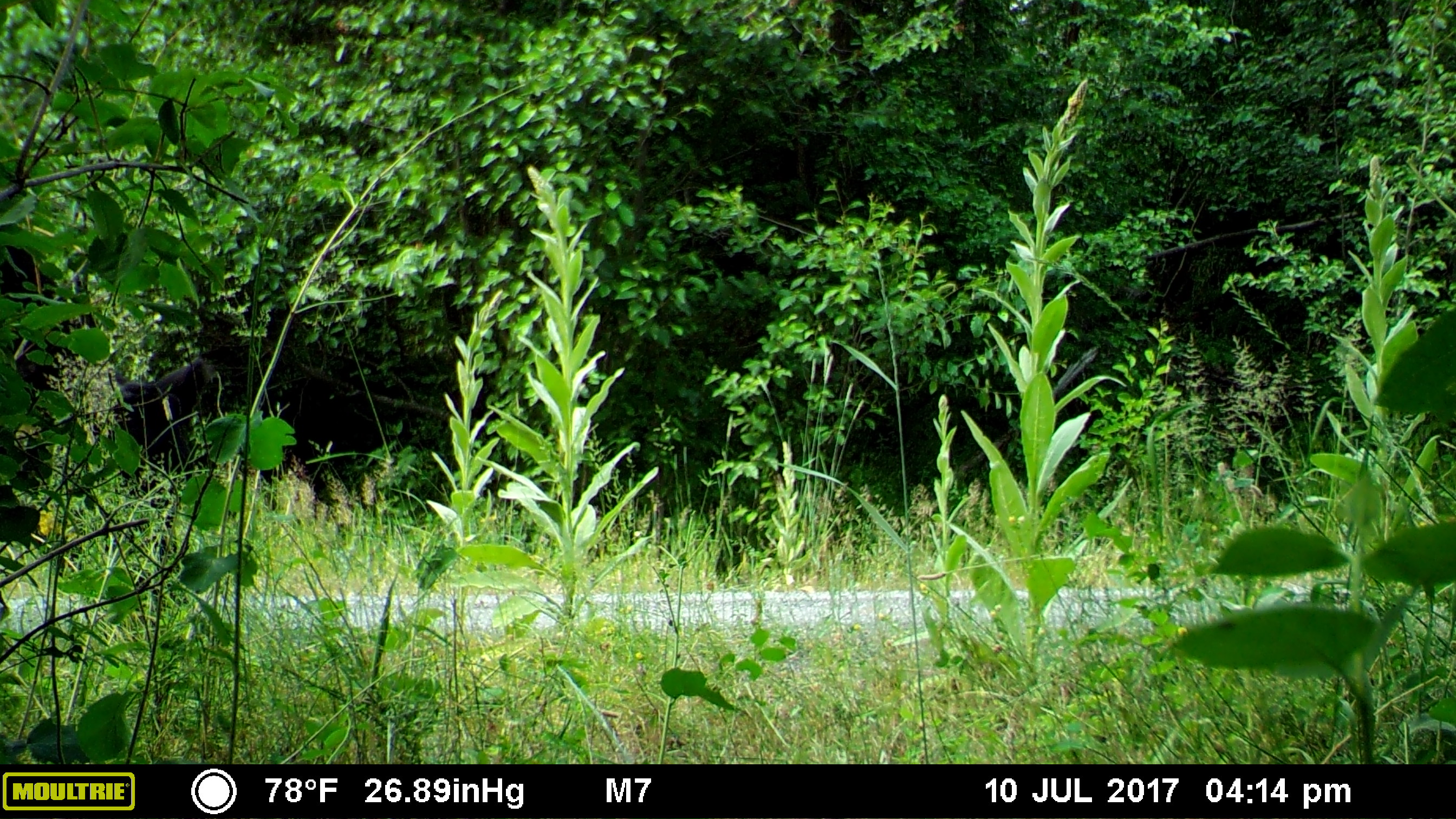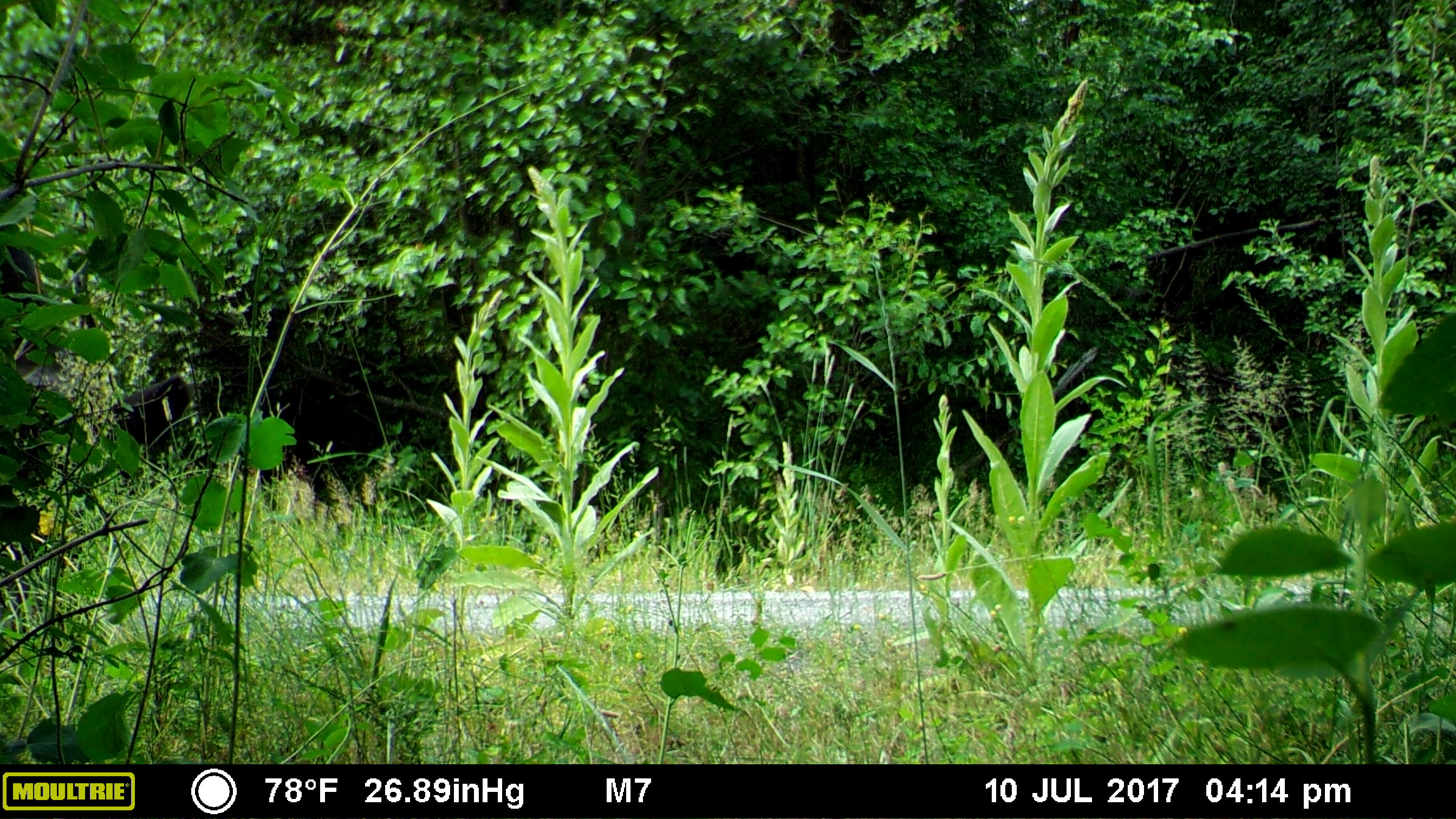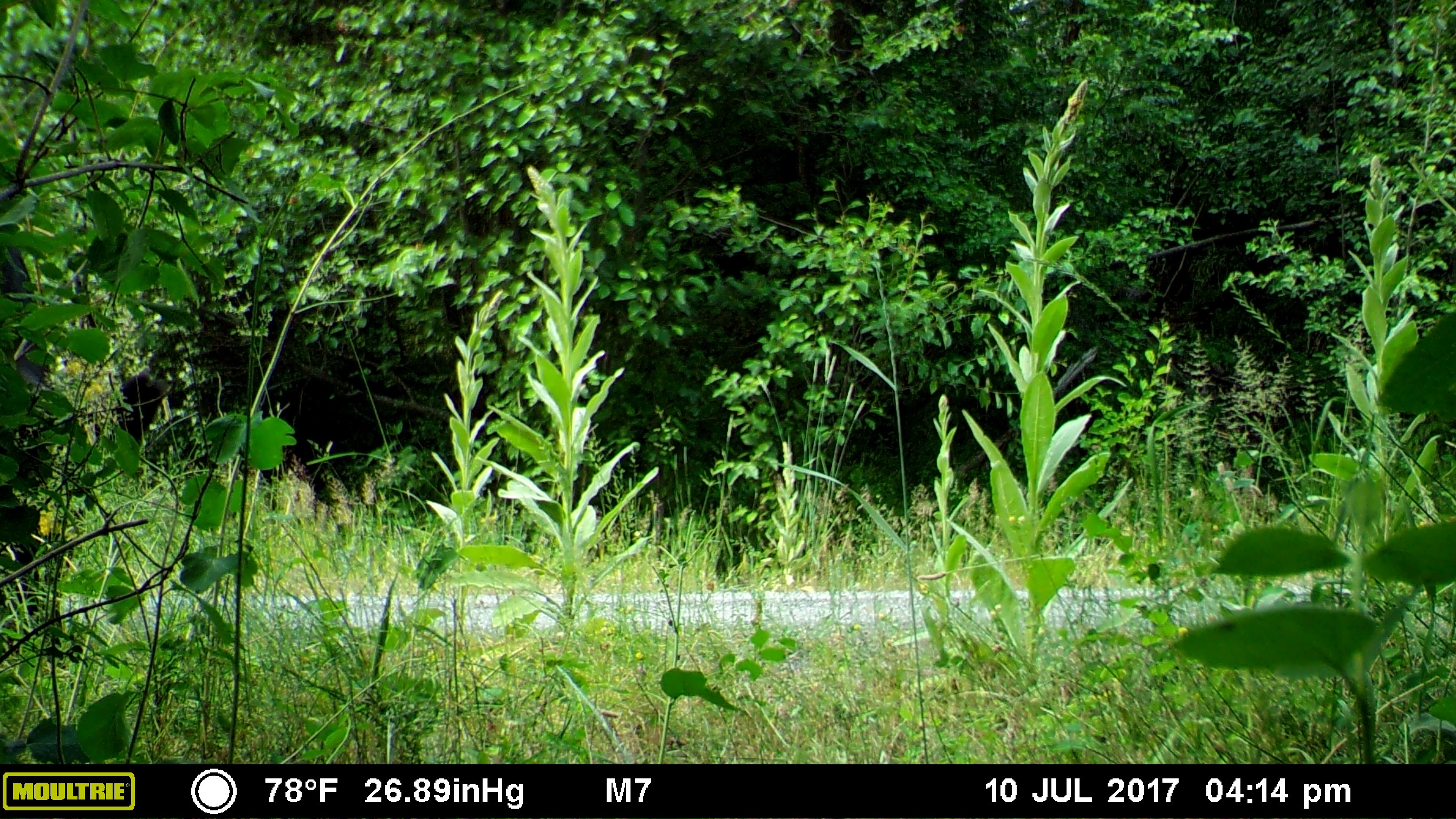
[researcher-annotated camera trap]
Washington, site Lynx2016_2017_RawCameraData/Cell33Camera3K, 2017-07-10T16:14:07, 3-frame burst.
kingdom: Animalia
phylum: Chordata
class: Mammalia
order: Artiodactyla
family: Bovidae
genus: Bos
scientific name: Bos taurus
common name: domestic cattle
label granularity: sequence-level